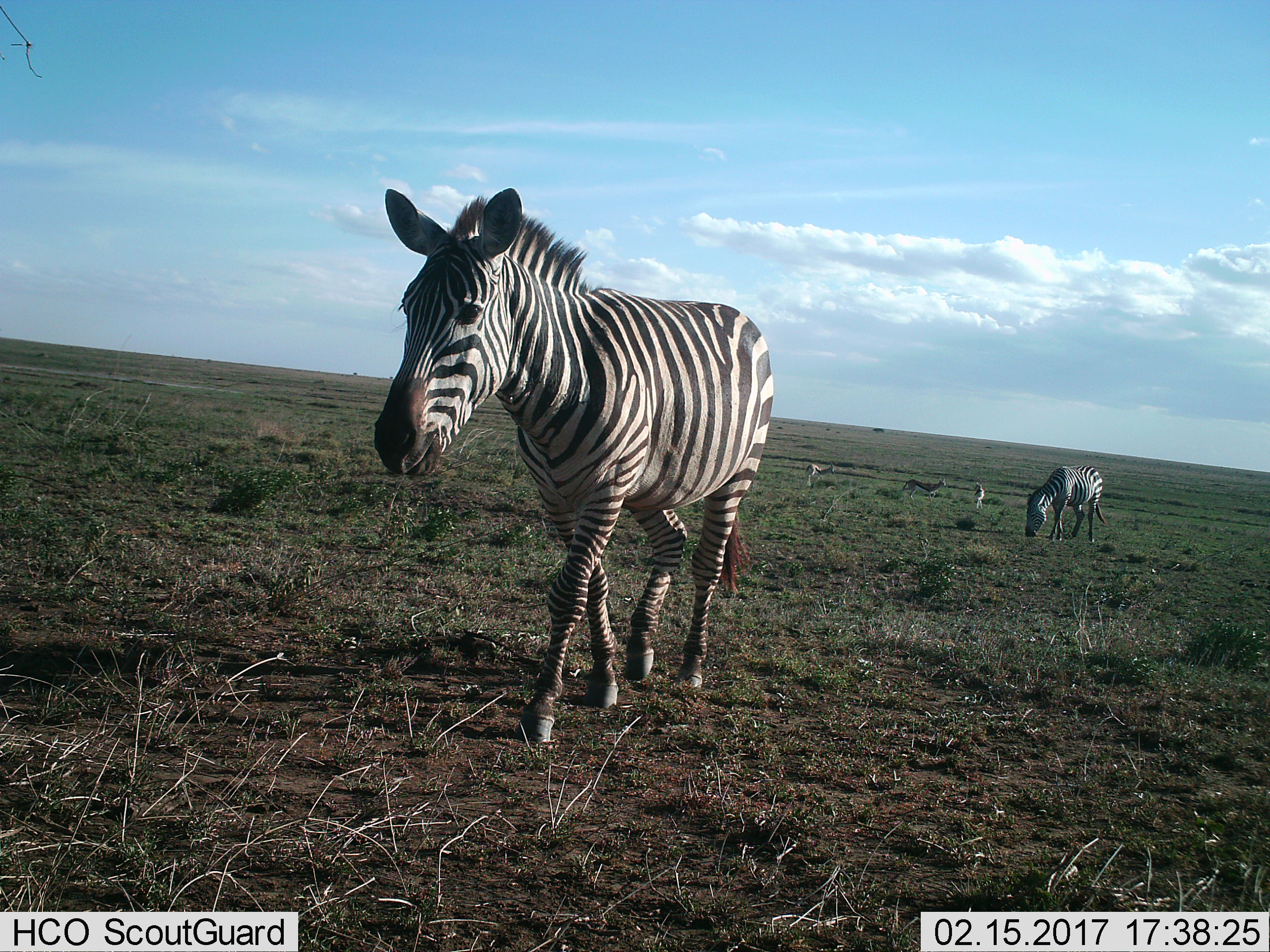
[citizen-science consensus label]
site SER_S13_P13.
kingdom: Animalia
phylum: Chordata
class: Mammalia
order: Artiodactyla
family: Bovidae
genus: Eudorcas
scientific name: Eudorcas thomsonii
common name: thomson's gazelle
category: gazellethomsons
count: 3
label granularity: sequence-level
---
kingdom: Animalia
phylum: Chordata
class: Mammalia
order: Perissodactyla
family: Equidae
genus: Equus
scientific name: Equus quagga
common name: plains zebra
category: zebraplains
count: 2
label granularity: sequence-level